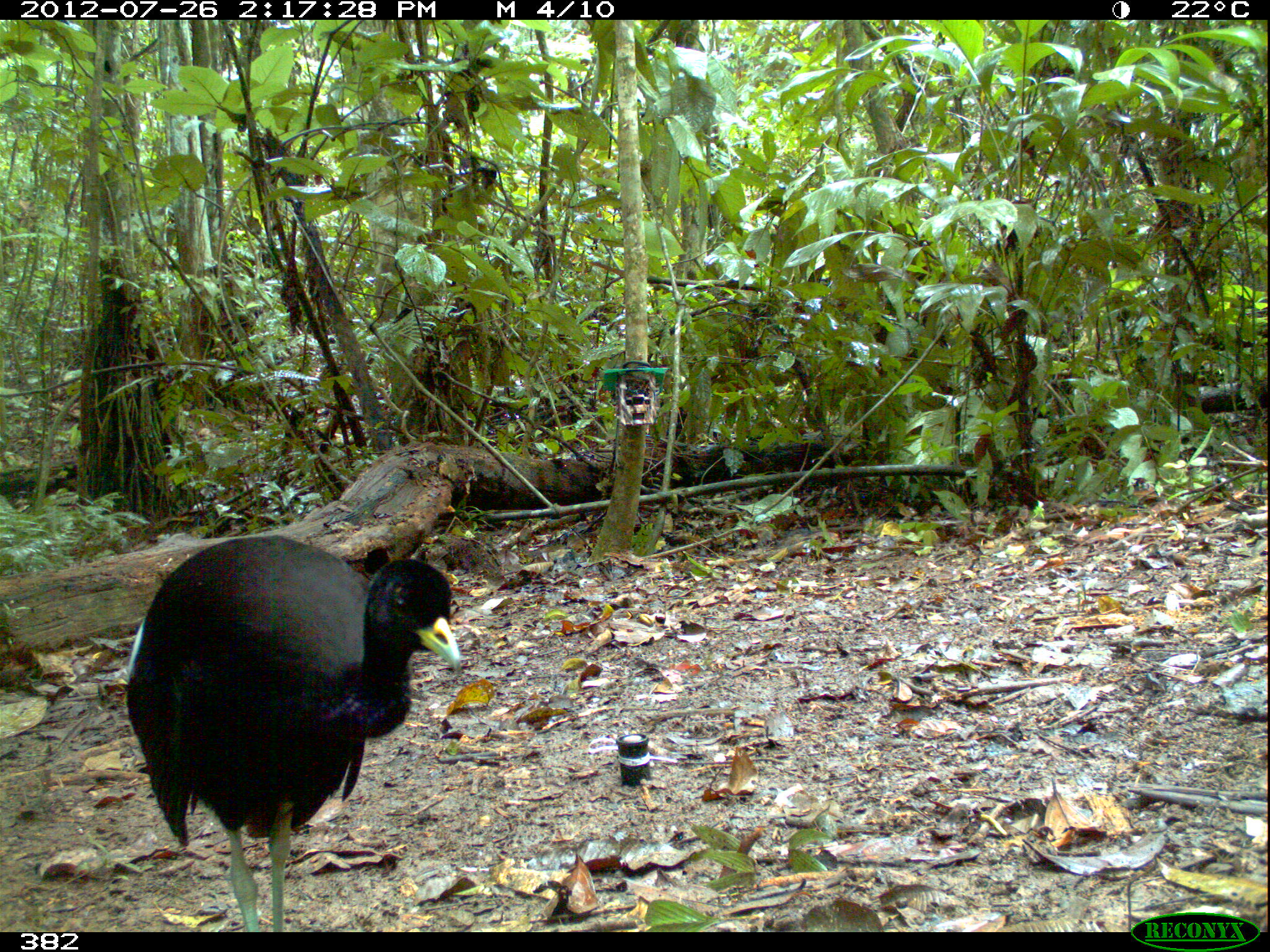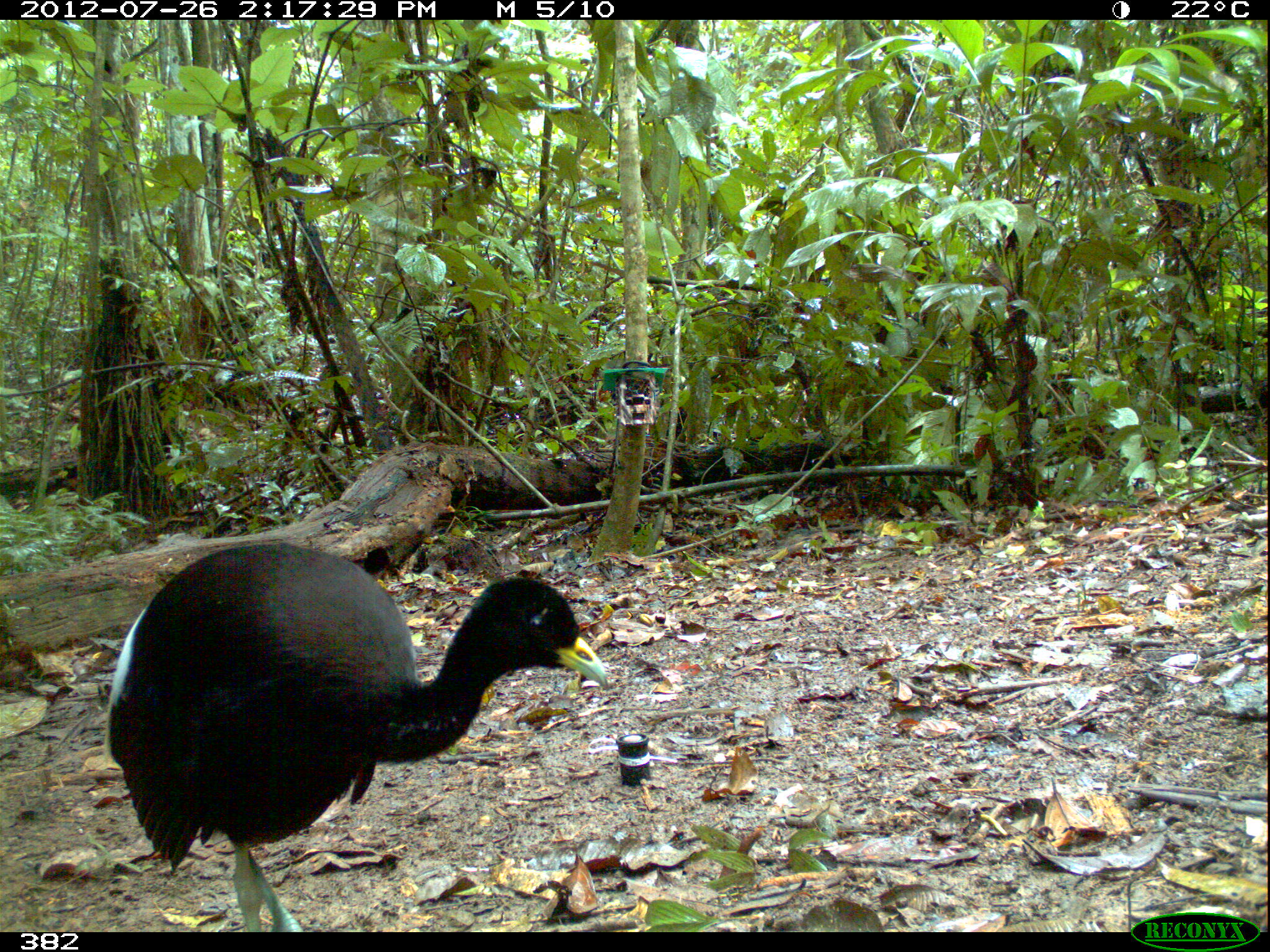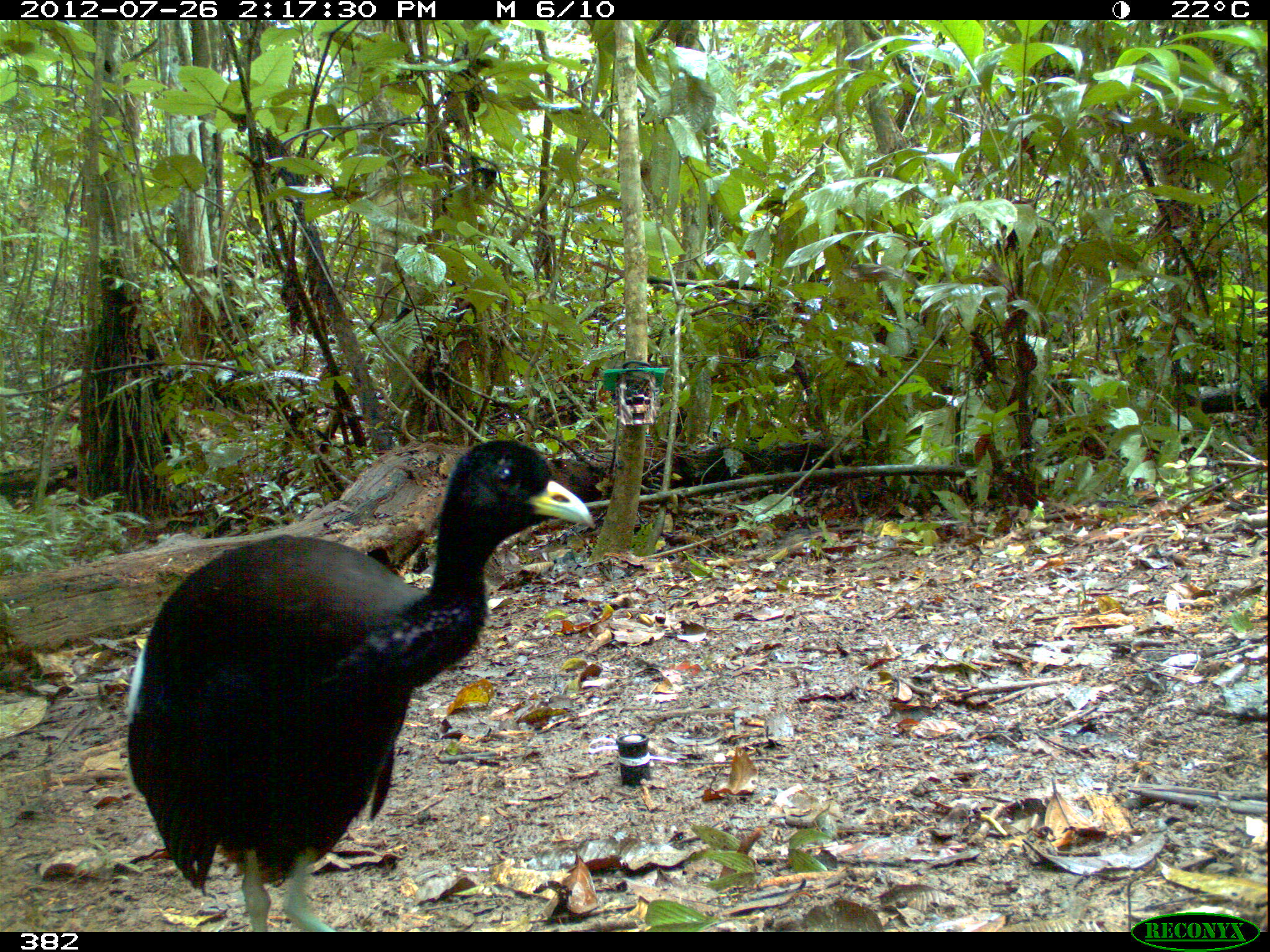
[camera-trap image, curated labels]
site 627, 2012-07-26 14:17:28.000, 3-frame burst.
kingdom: Animalia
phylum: Chordata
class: Aves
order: Gruiformes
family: Psophiidae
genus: Psophia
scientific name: Psophia leucoptera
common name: pale-winged trumpeter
Psophia leucoptera (pale-winged trumpeter).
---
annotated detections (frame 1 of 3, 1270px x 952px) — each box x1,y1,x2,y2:
psophia leucoptera: 123,533,459,932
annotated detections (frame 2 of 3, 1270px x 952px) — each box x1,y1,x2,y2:
psophia leucoptera: 104,541,606,932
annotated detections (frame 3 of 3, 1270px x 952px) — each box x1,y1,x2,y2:
psophia leucoptera: 123,438,595,932